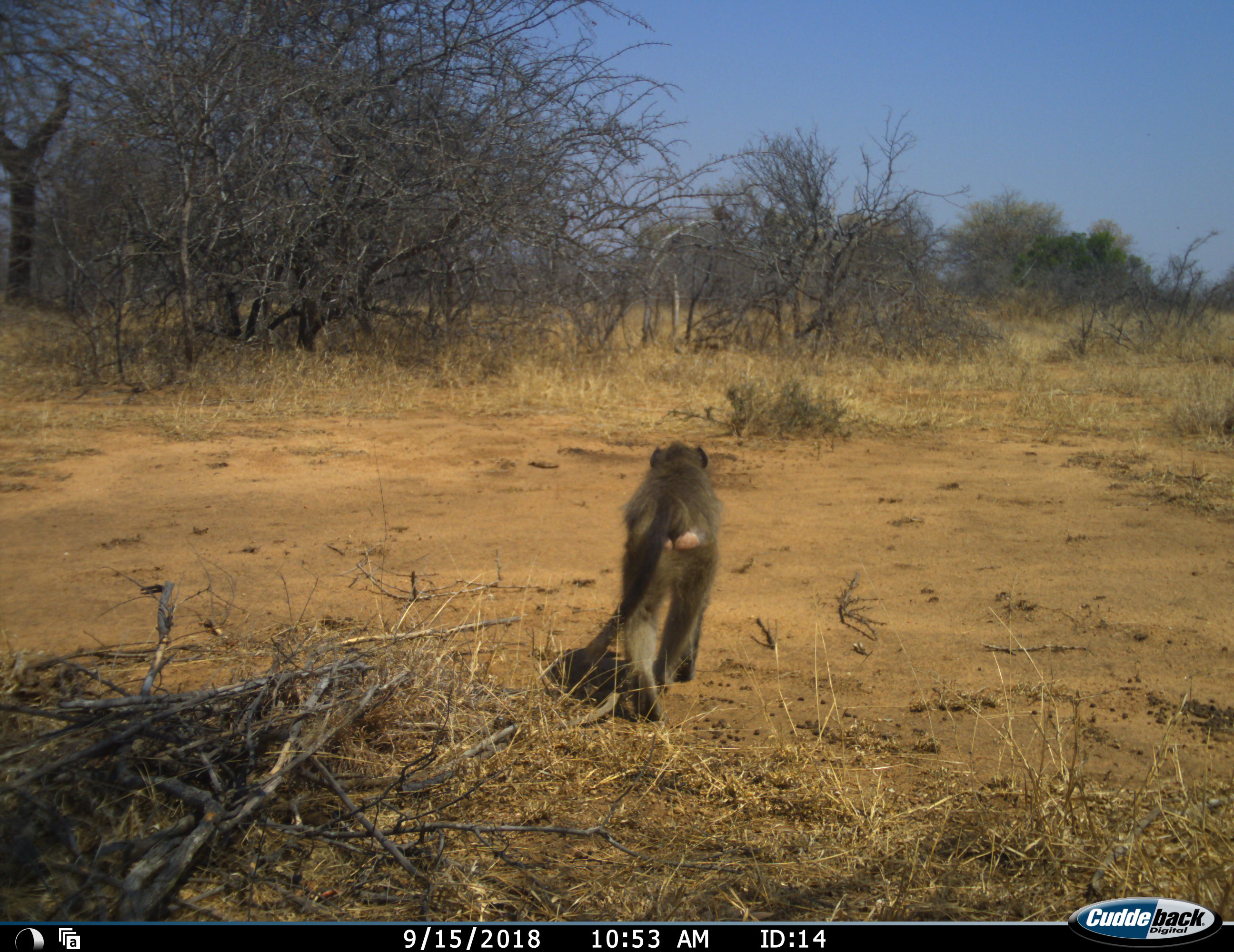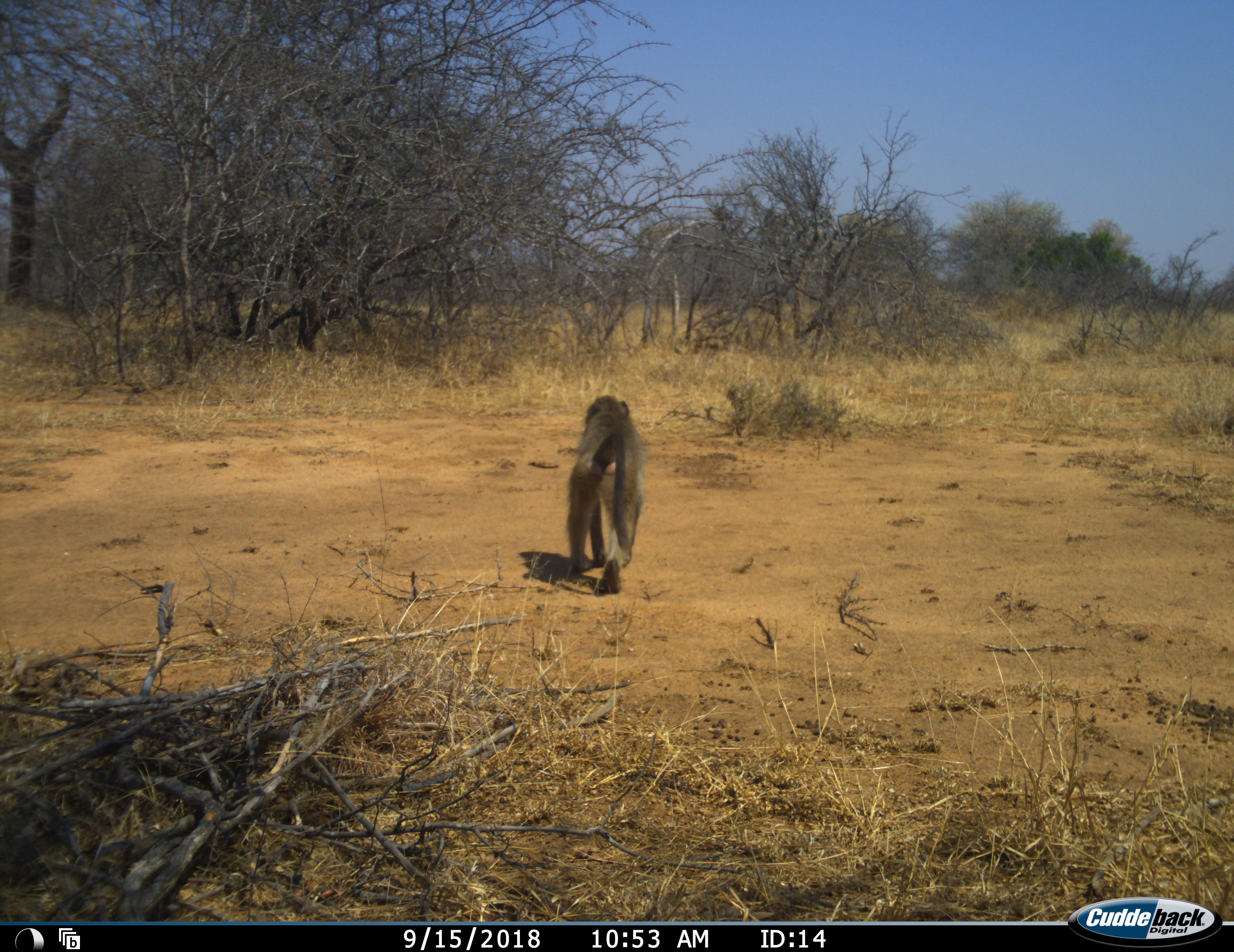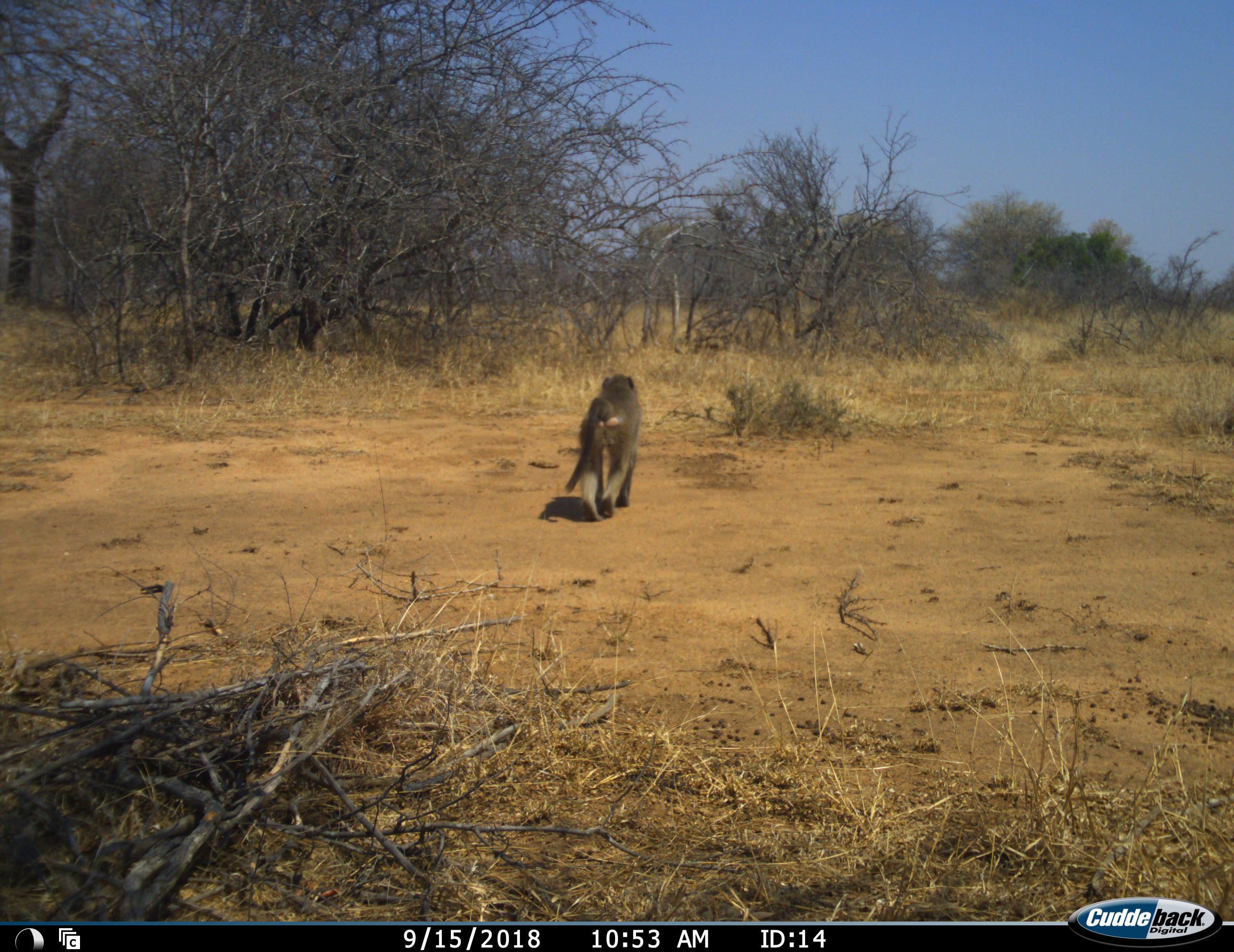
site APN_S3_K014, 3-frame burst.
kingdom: Animalia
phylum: Chordata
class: Mammalia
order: Primates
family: Cercopithecidae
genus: Papio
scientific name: Papio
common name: baboon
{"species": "baboon (Papio)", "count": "1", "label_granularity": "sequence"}